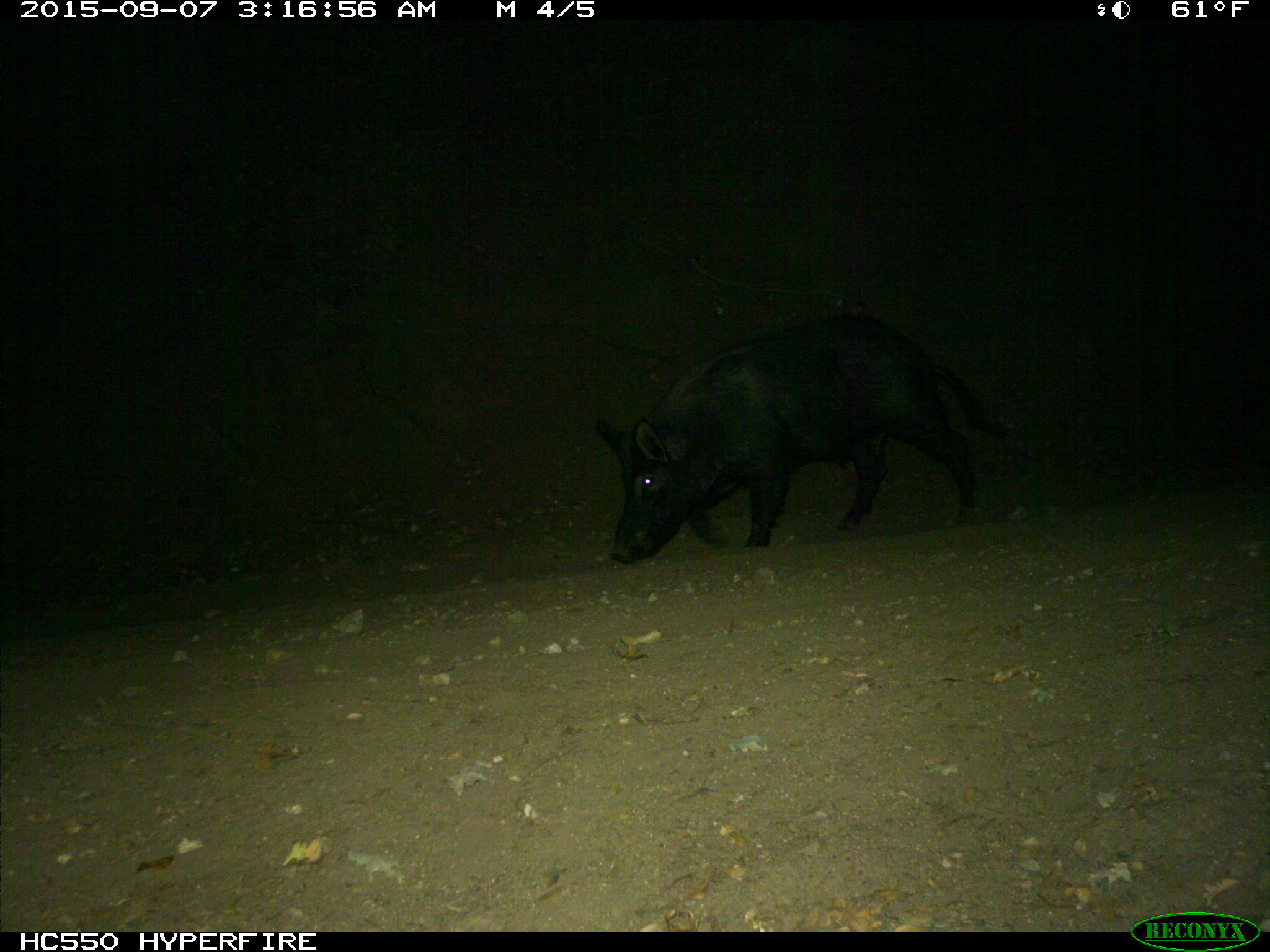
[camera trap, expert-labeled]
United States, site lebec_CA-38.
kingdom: Animalia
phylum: Chordata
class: Mammalia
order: Artiodactyla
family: Suidae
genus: Sus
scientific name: Sus scrofa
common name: wild boar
Sus scrofa (wild boar).